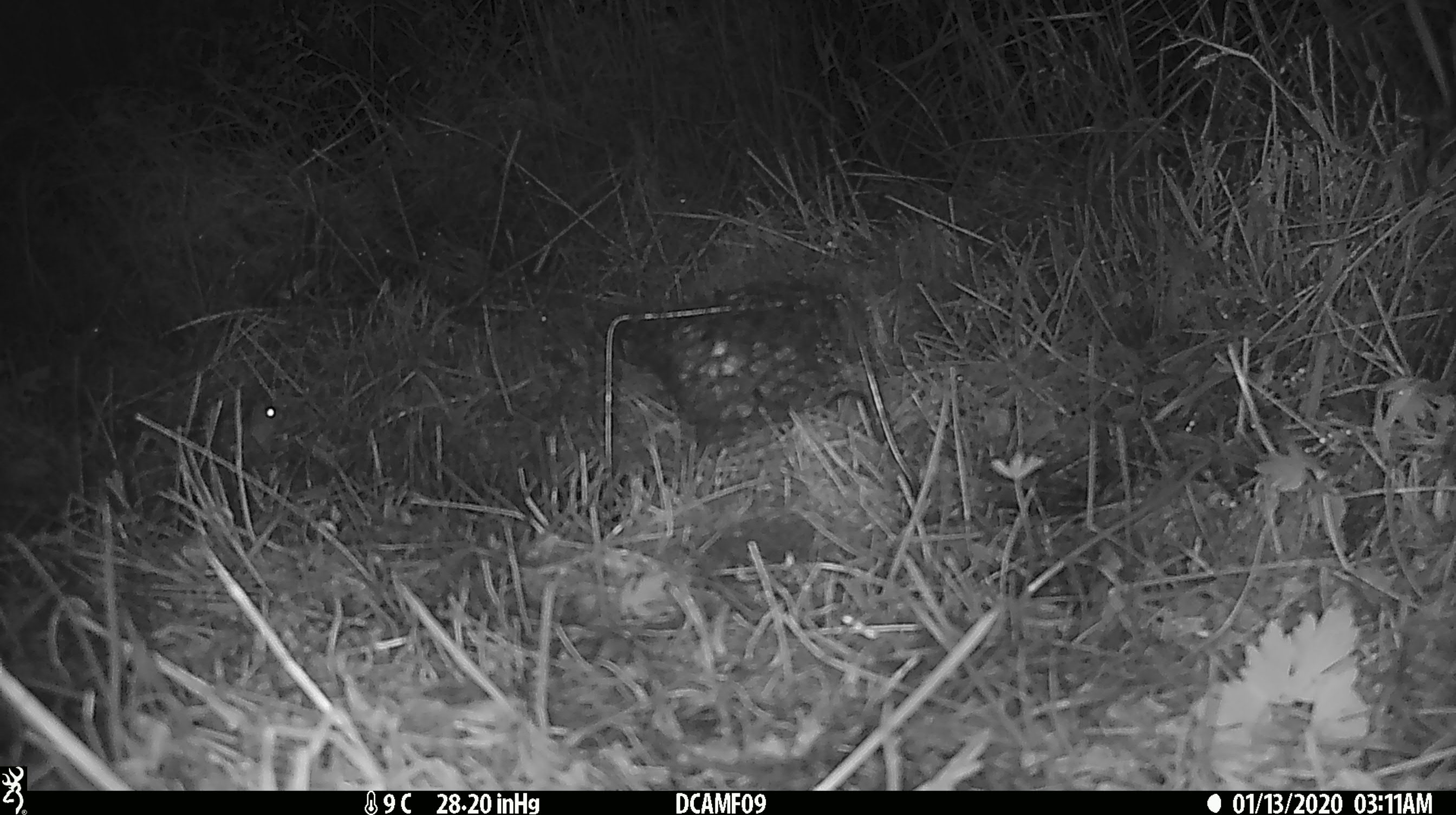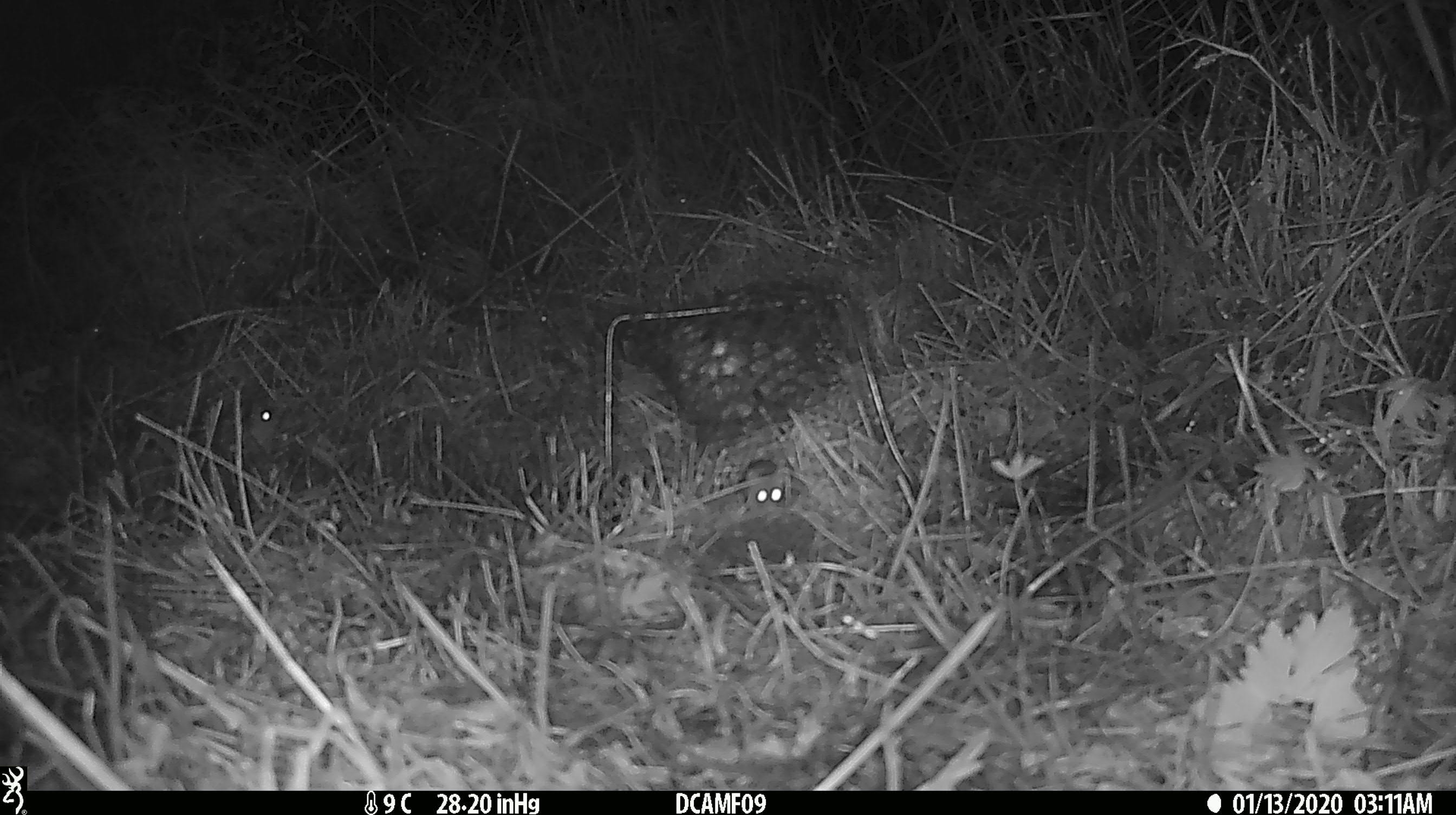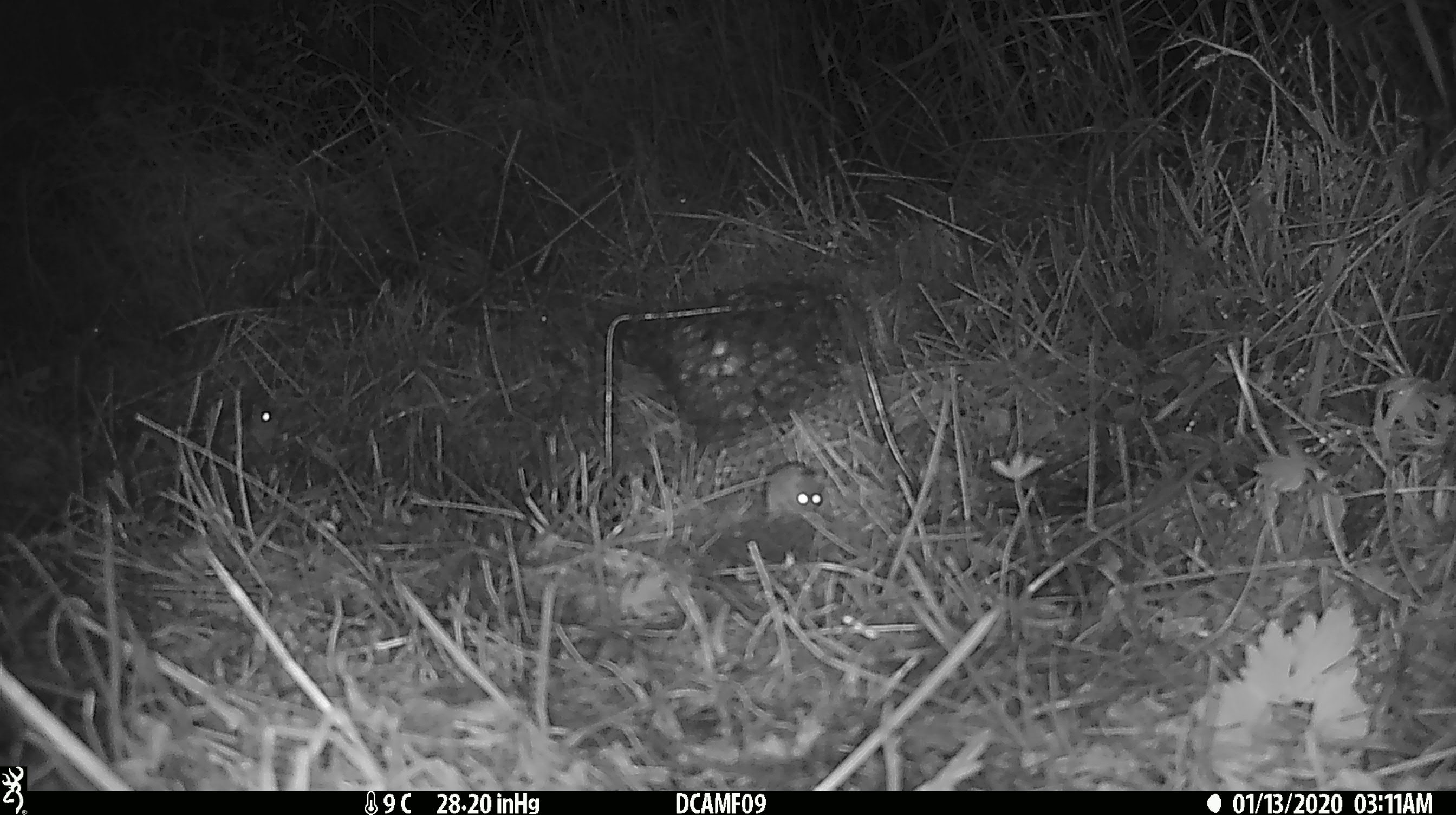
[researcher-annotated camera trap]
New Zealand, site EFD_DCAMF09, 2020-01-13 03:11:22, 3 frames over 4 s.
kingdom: Animalia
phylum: Chordata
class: Mammalia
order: Rodentia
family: Muridae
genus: Mus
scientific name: Mus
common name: mouse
Mouse (Mus).